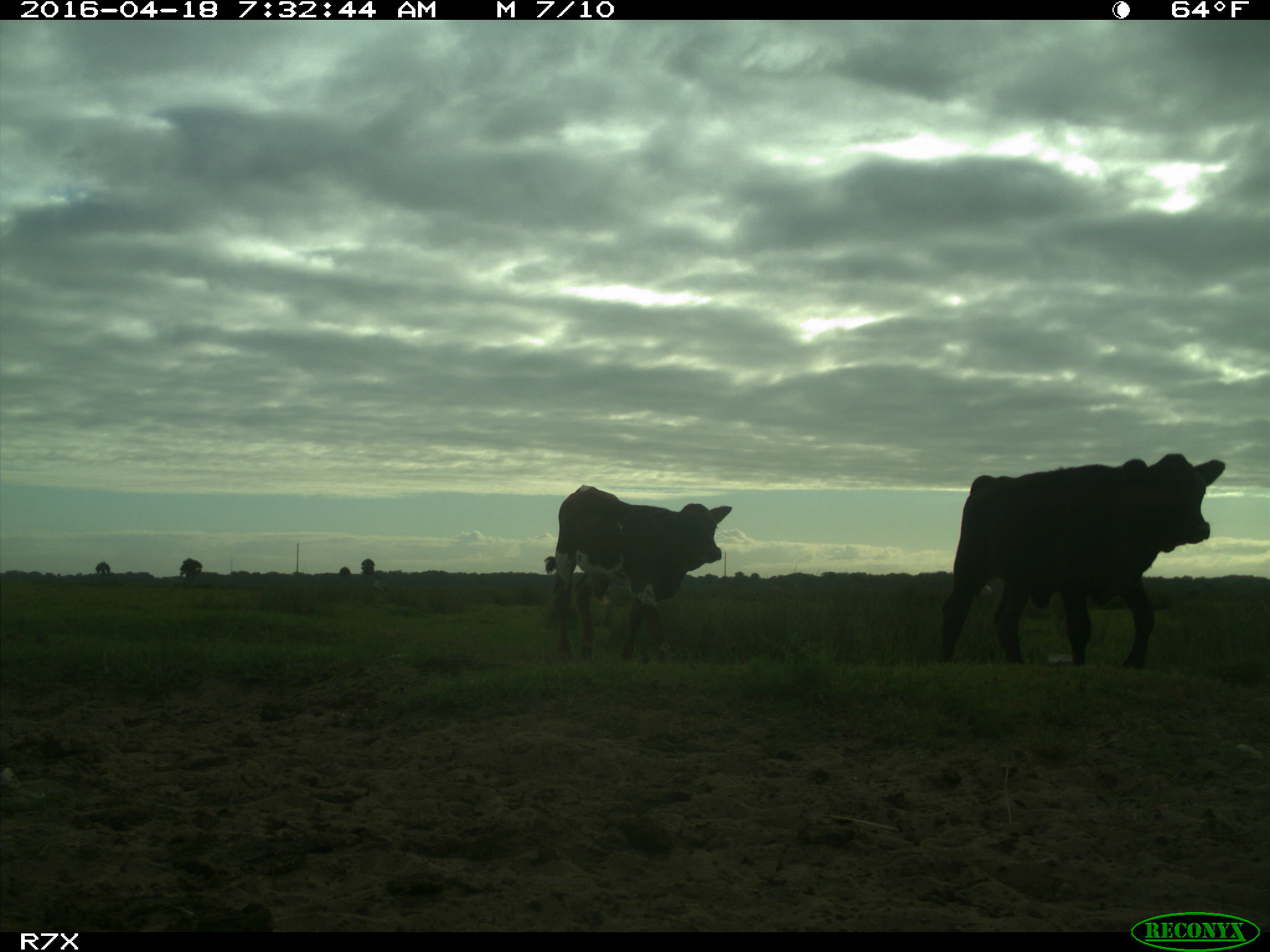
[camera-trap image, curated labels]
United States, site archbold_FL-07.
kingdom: Animalia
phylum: Chordata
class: Mammalia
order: Artiodactyla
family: Bovidae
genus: Bos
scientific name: Bos taurus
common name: domestic cow